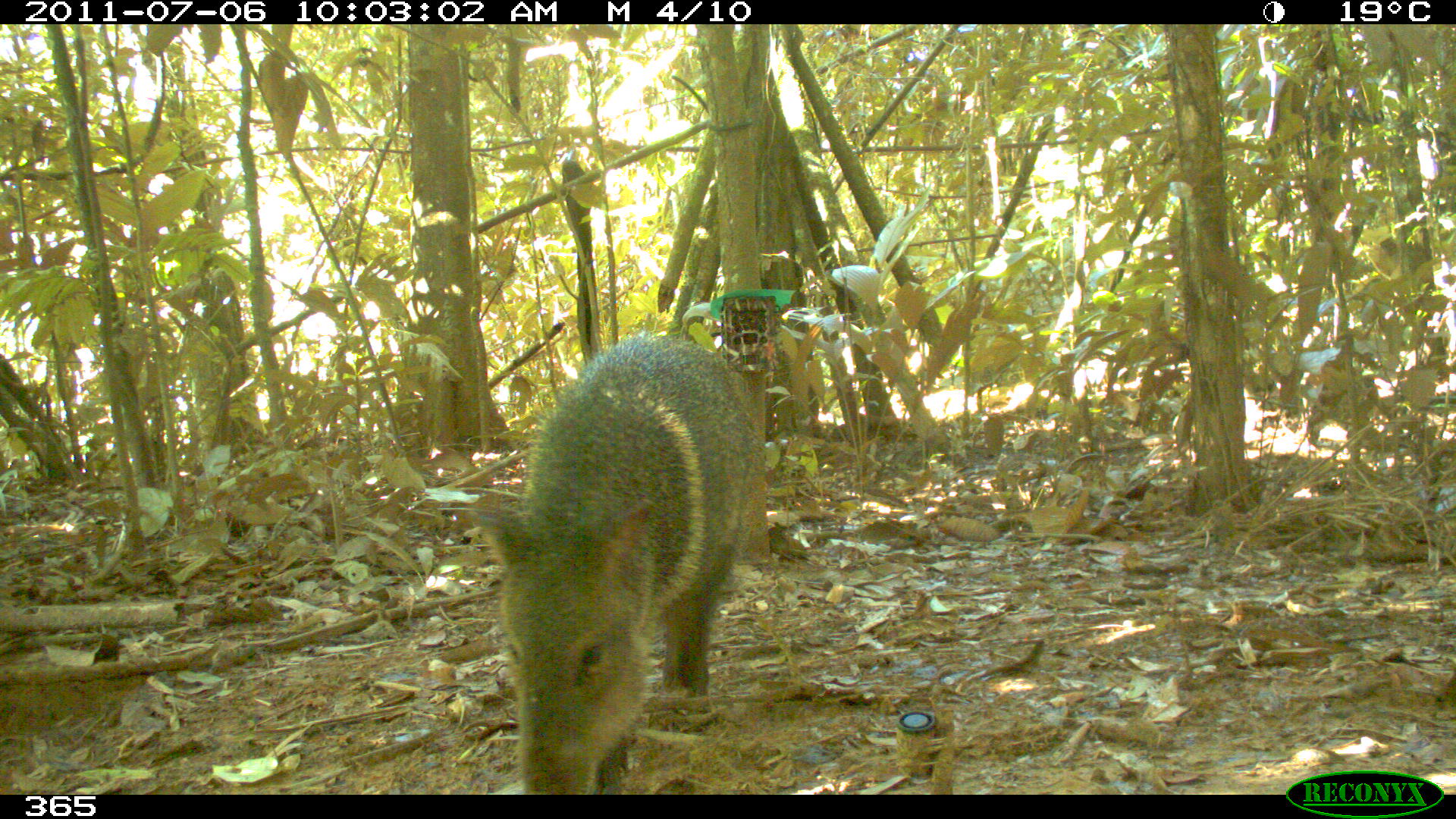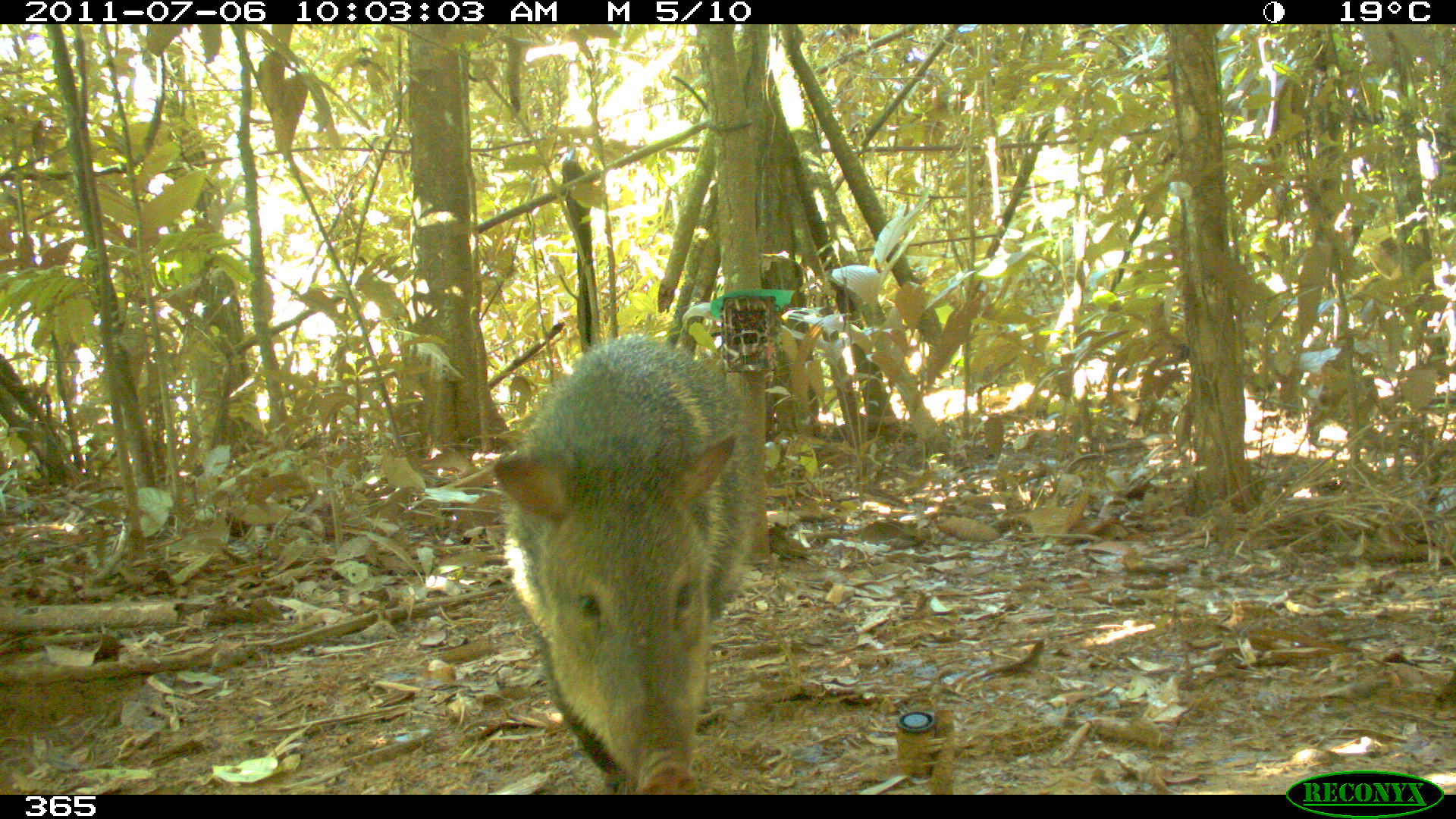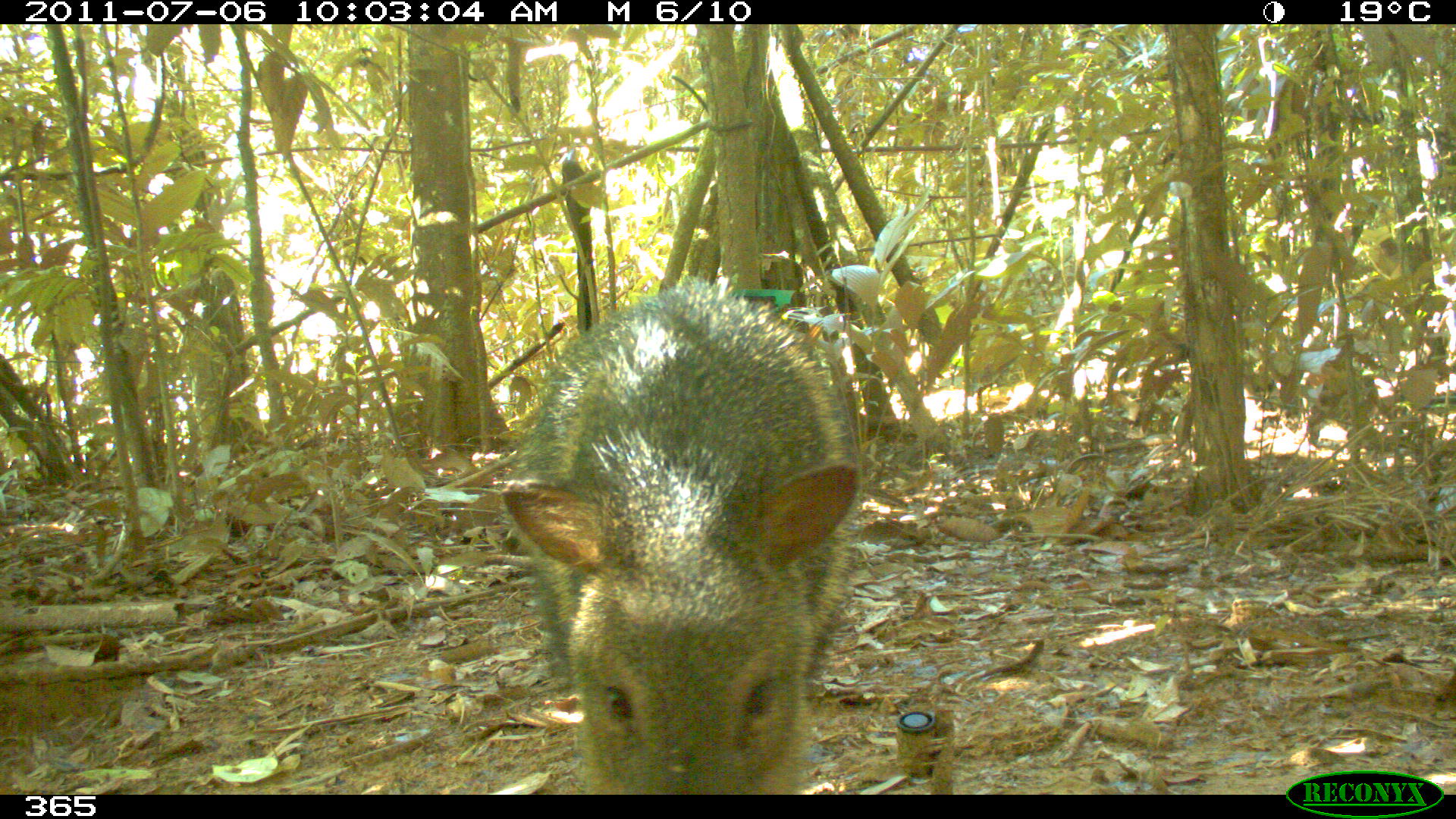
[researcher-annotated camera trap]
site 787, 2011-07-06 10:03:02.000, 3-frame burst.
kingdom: Animalia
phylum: Chordata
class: Mammalia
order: Artiodactyla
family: Tayassuidae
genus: Pecari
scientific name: Pecari tajacu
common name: collared peccary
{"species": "Pecari tajacu (collared peccary)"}